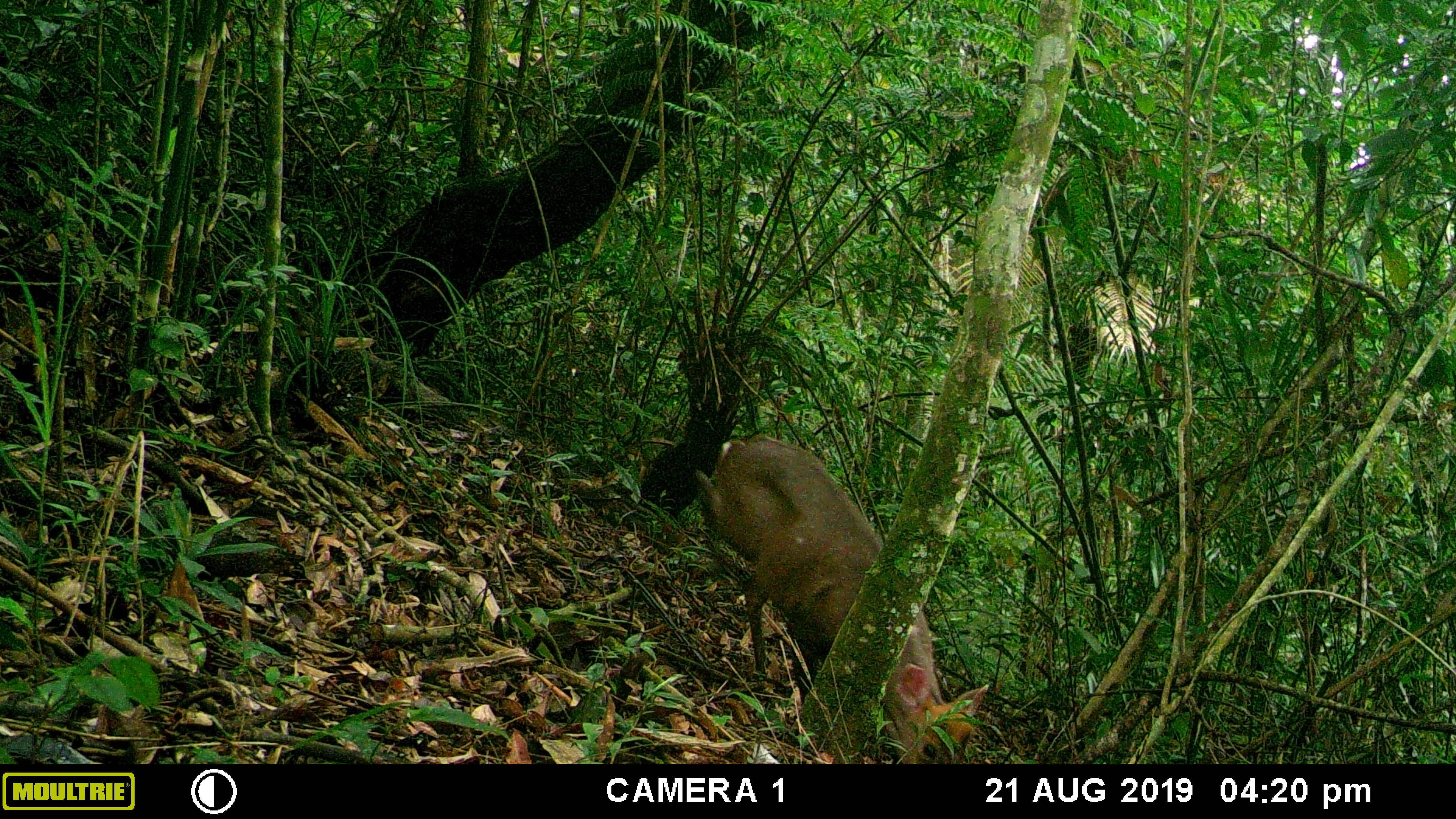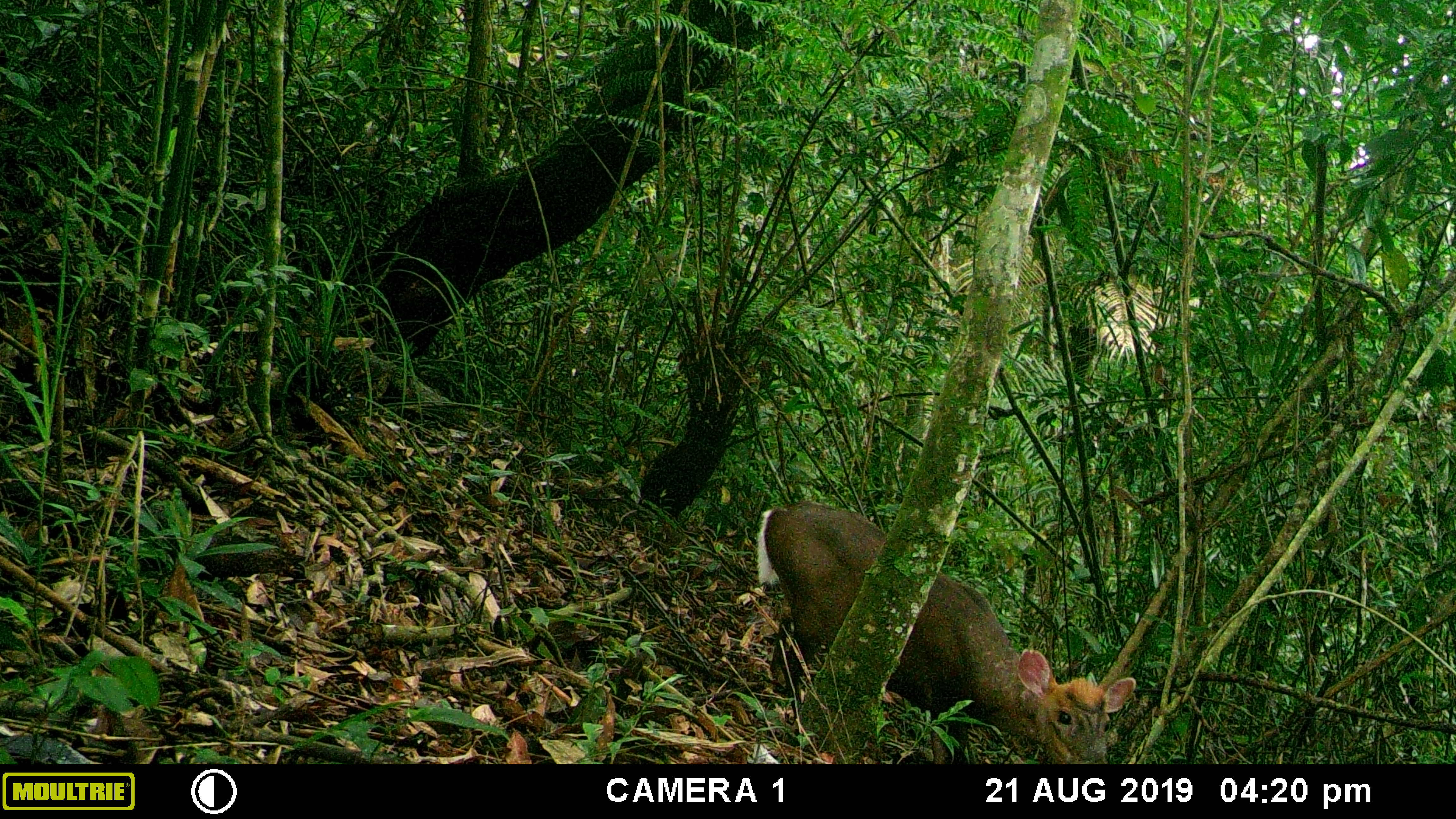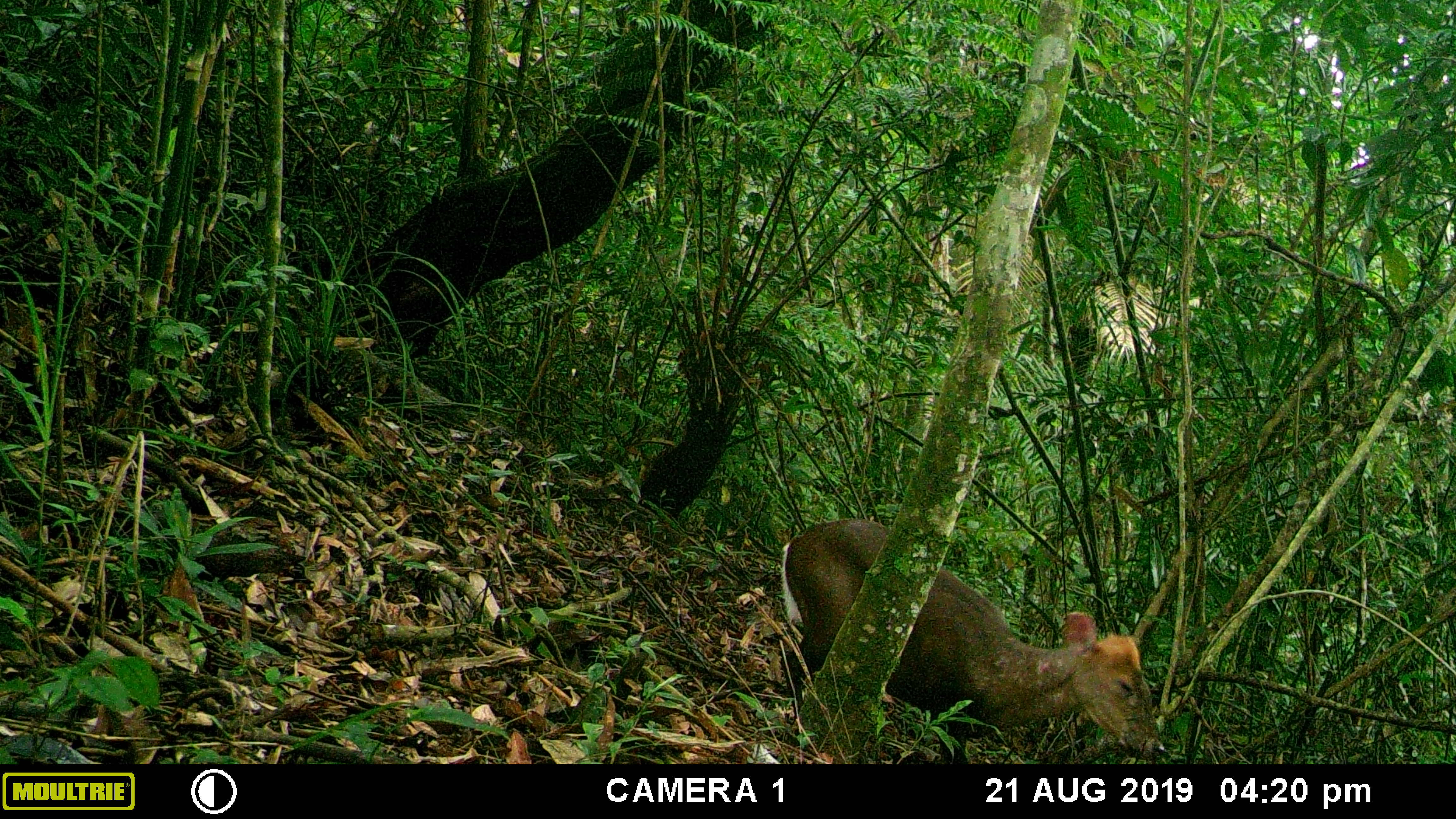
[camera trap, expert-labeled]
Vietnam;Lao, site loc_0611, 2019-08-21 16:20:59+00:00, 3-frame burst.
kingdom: Animalia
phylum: Chordata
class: Mammalia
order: Artiodactyla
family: Cervidae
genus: Muntiacus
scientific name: Muntiacus rooseveltorum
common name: roosevelt's muntjac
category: roosevelts muntjac group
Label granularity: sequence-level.